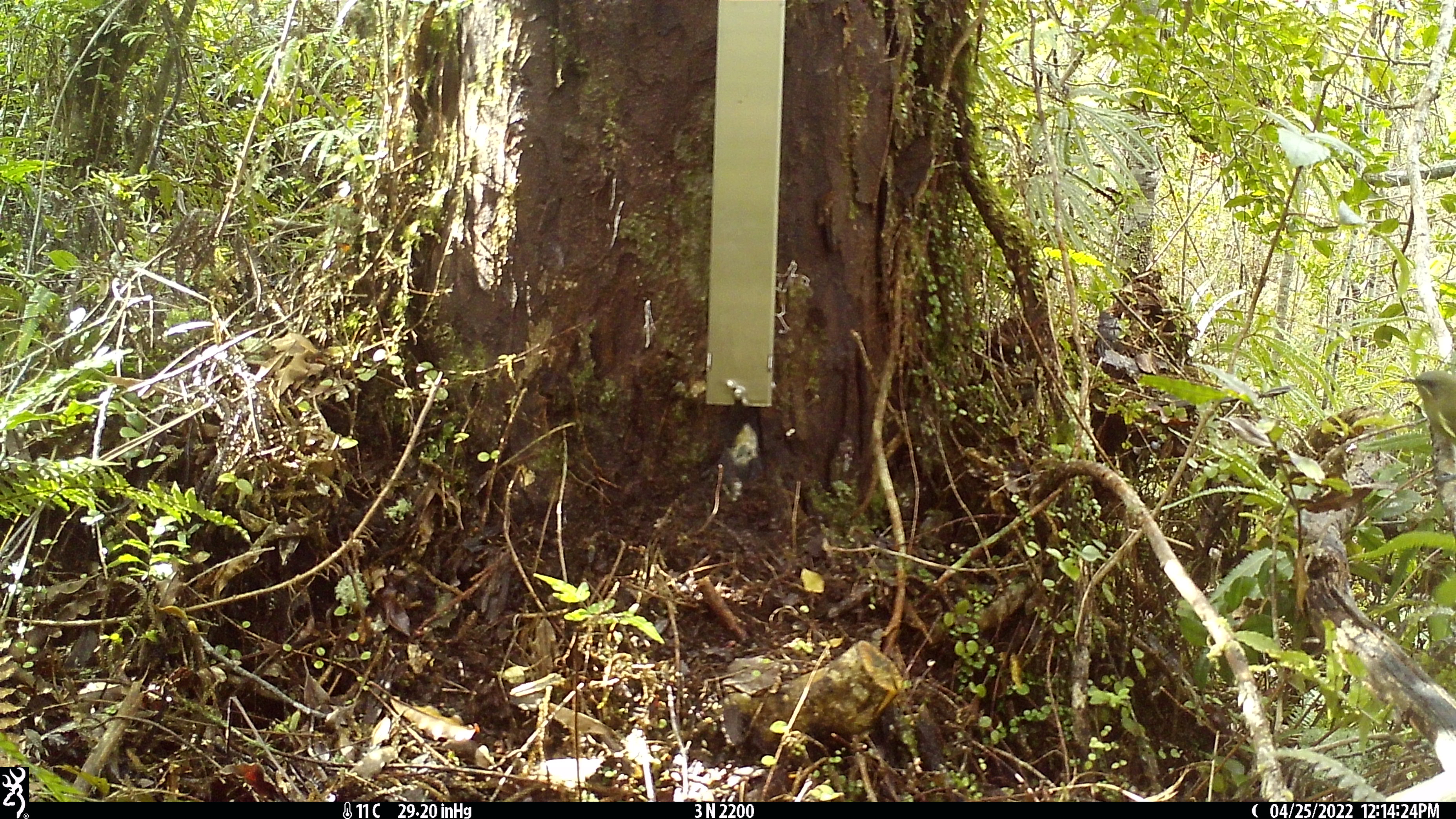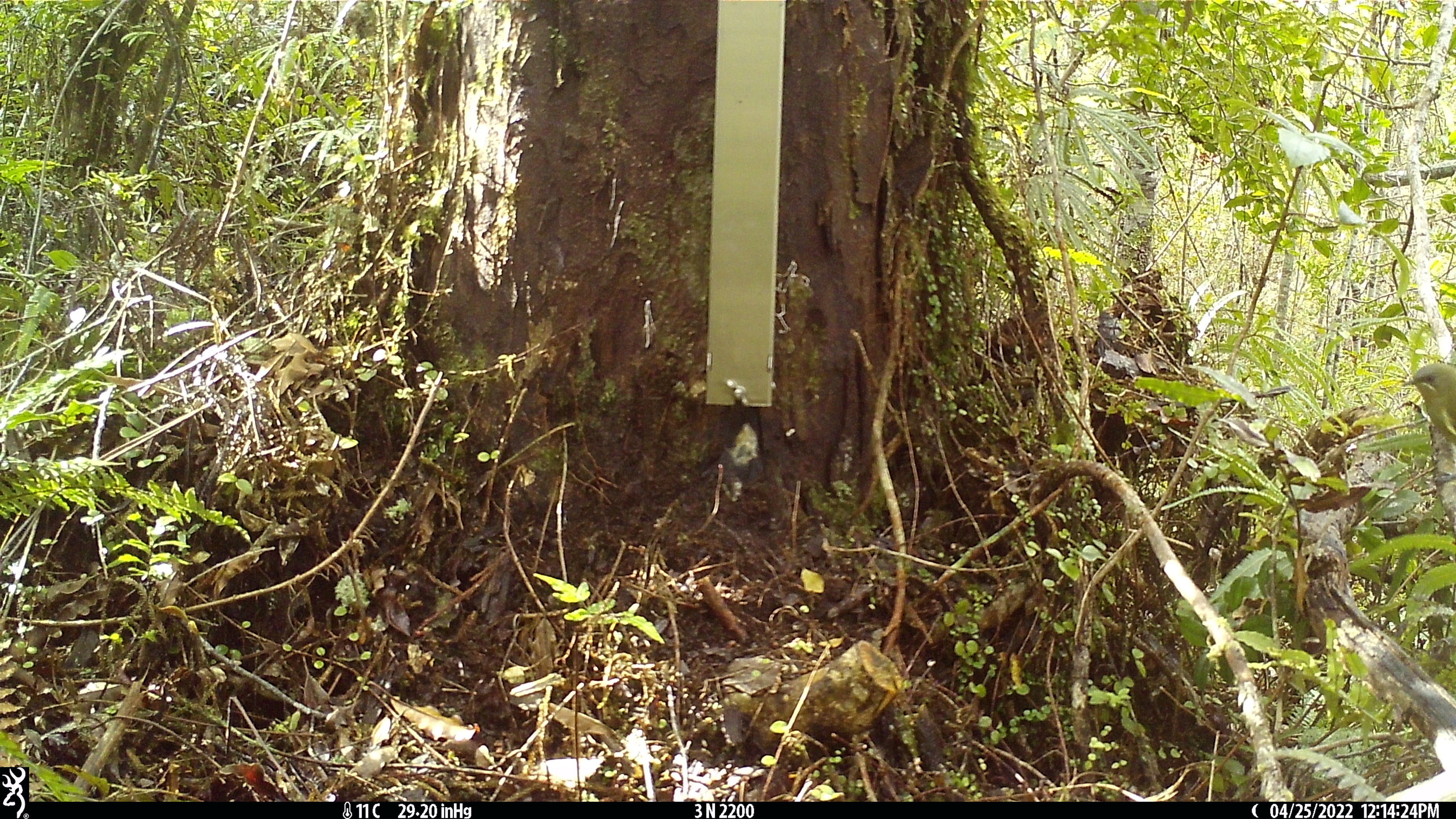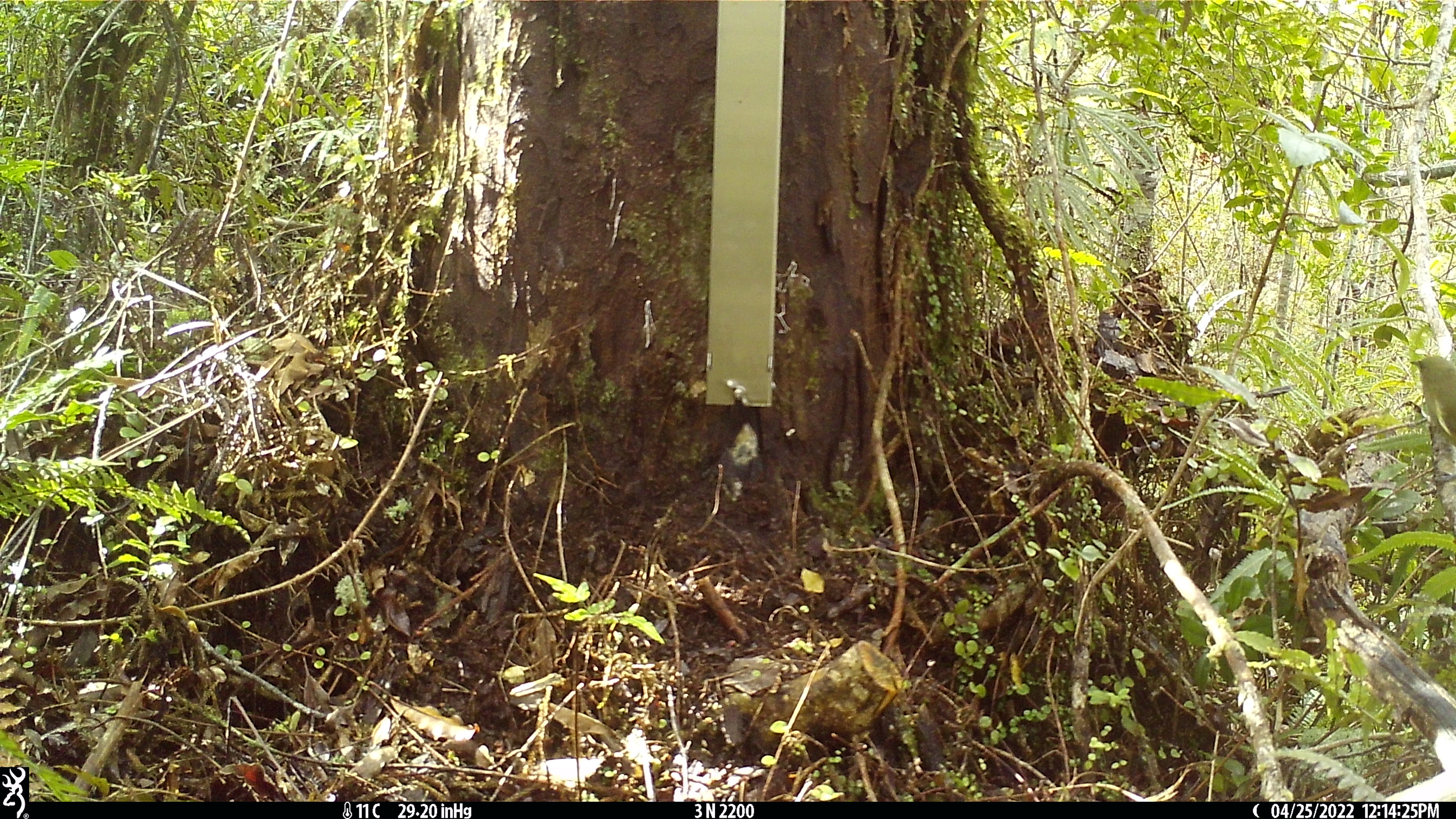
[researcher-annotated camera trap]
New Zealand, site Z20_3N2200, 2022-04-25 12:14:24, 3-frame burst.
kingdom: Animalia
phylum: Chordata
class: Aves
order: Passeriformes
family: Meliphagidae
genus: Anthornis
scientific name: Anthornis melanura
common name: new zealand bellbird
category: bellbird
Bellbird (new zealand bellbird) (Anthornis melanura).